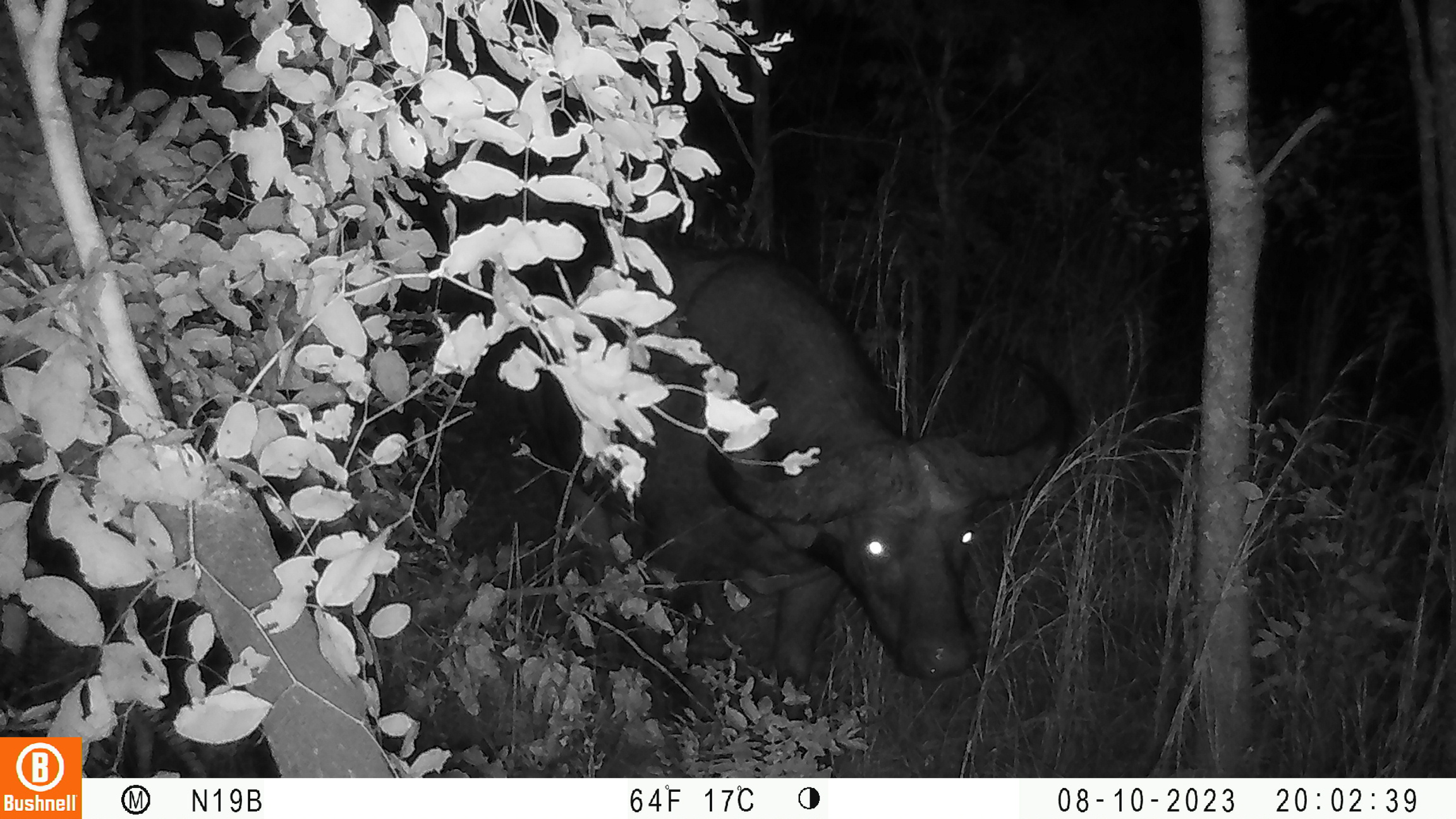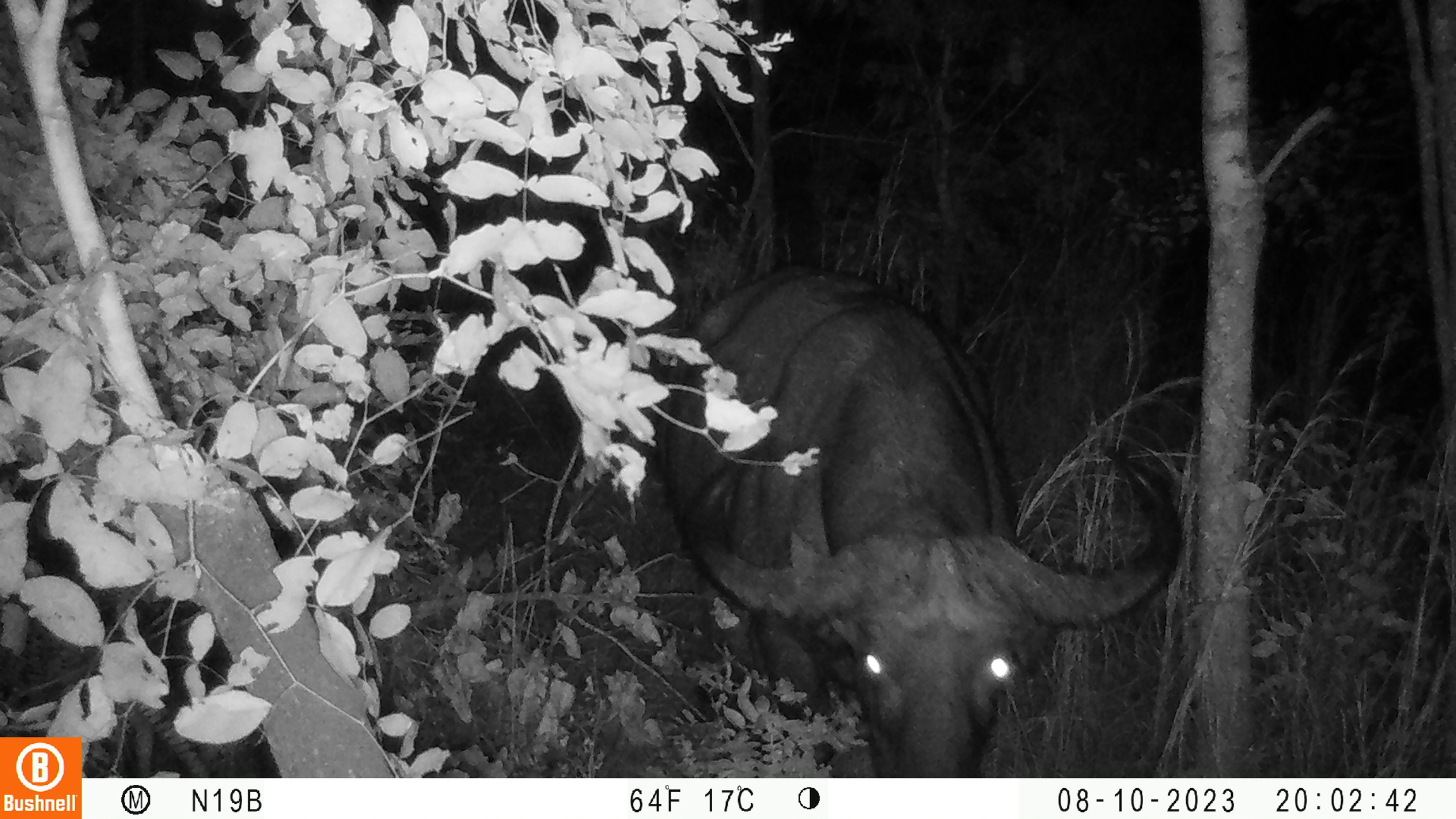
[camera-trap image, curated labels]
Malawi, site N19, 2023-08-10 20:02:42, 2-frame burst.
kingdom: Animalia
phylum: Chordata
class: Mammalia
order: Artiodactyla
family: Bovidae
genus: Syncerus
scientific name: Syncerus caffer caffer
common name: cape buffalo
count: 1